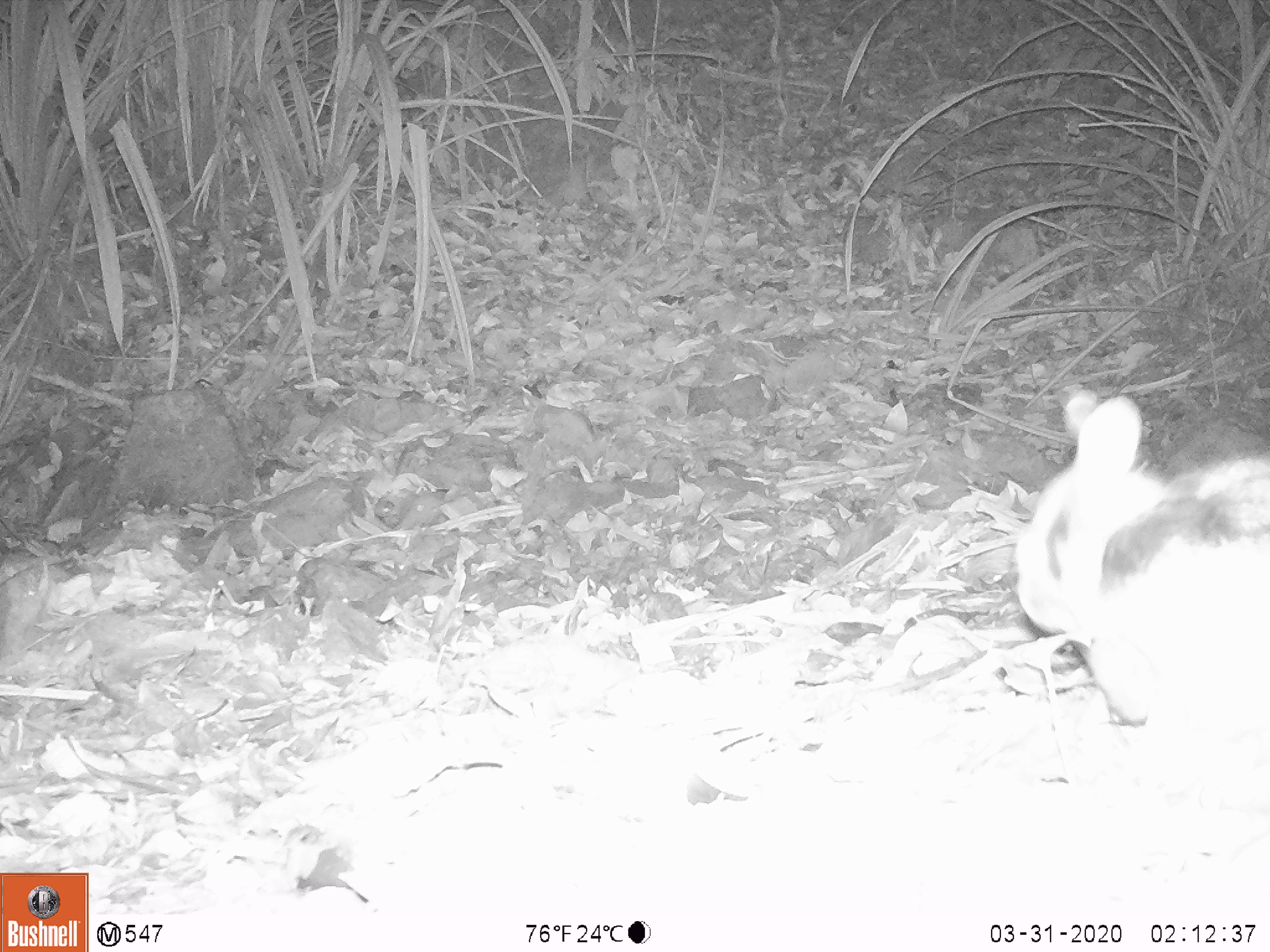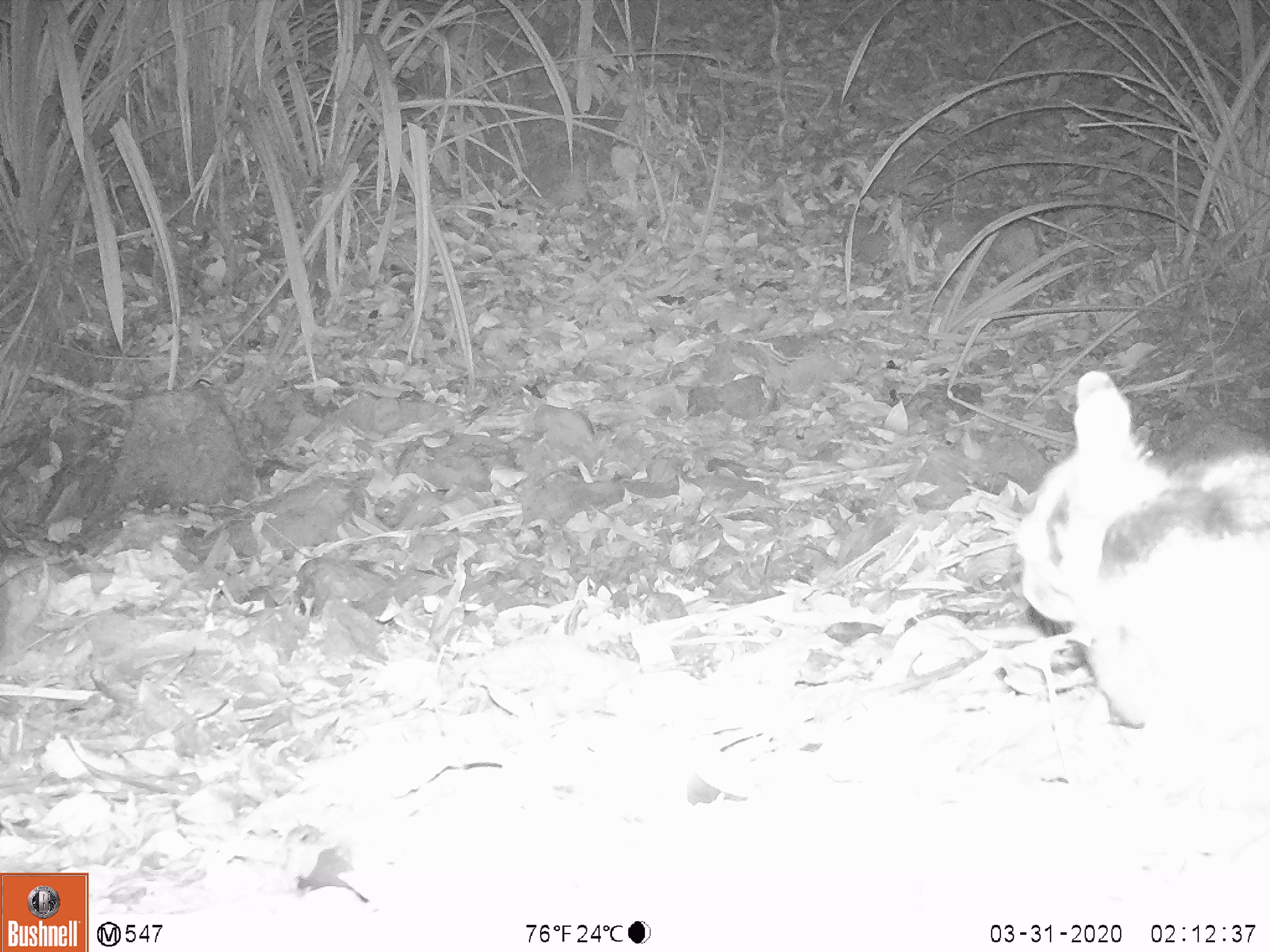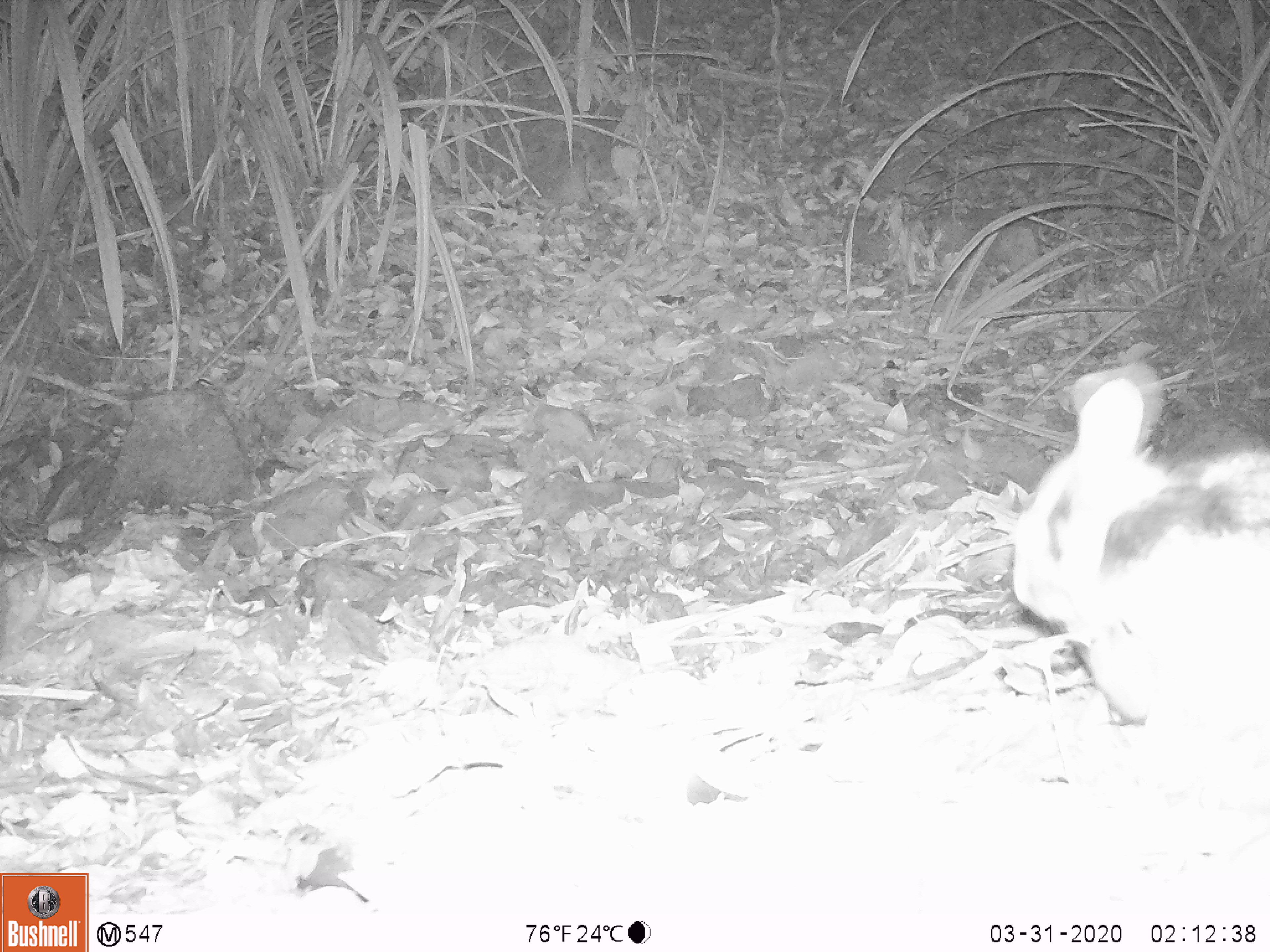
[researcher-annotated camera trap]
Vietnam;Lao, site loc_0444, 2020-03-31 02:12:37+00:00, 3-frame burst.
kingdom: Animalia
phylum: Chordata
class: Mammalia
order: Lagomorpha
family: Leporidae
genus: Nesolagus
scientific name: Nesolagus timminsi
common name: annamite striped rabbit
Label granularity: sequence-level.